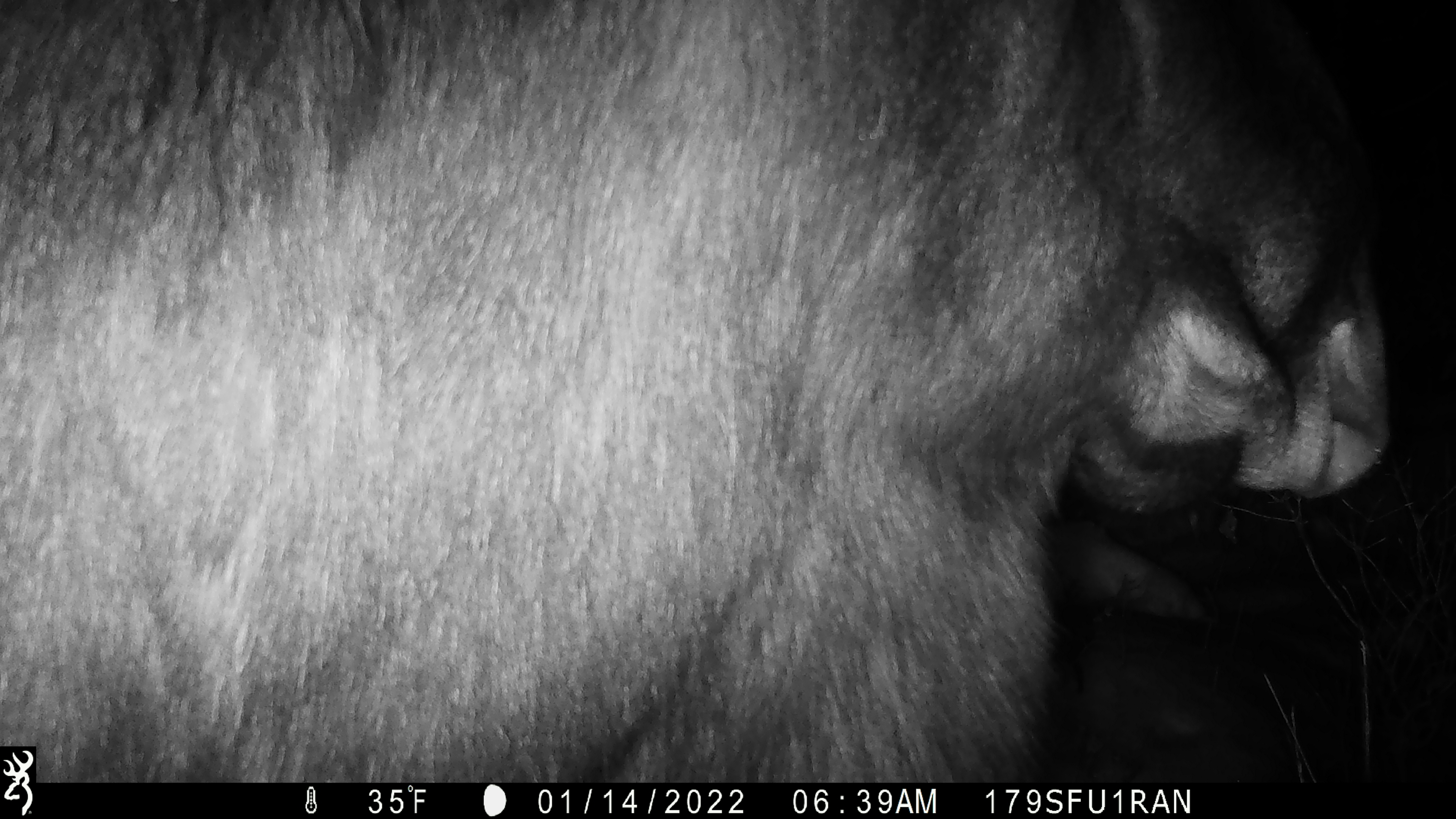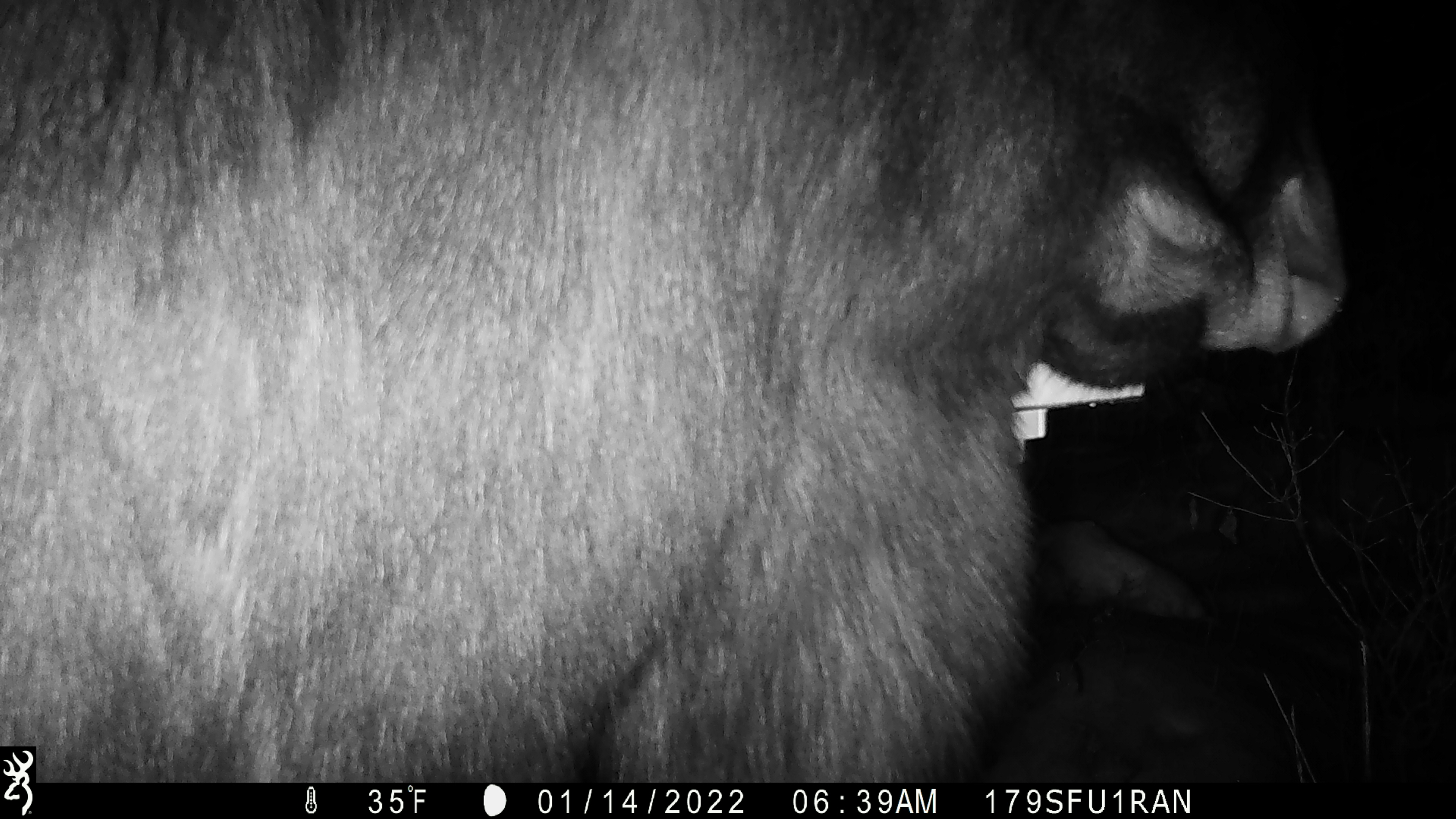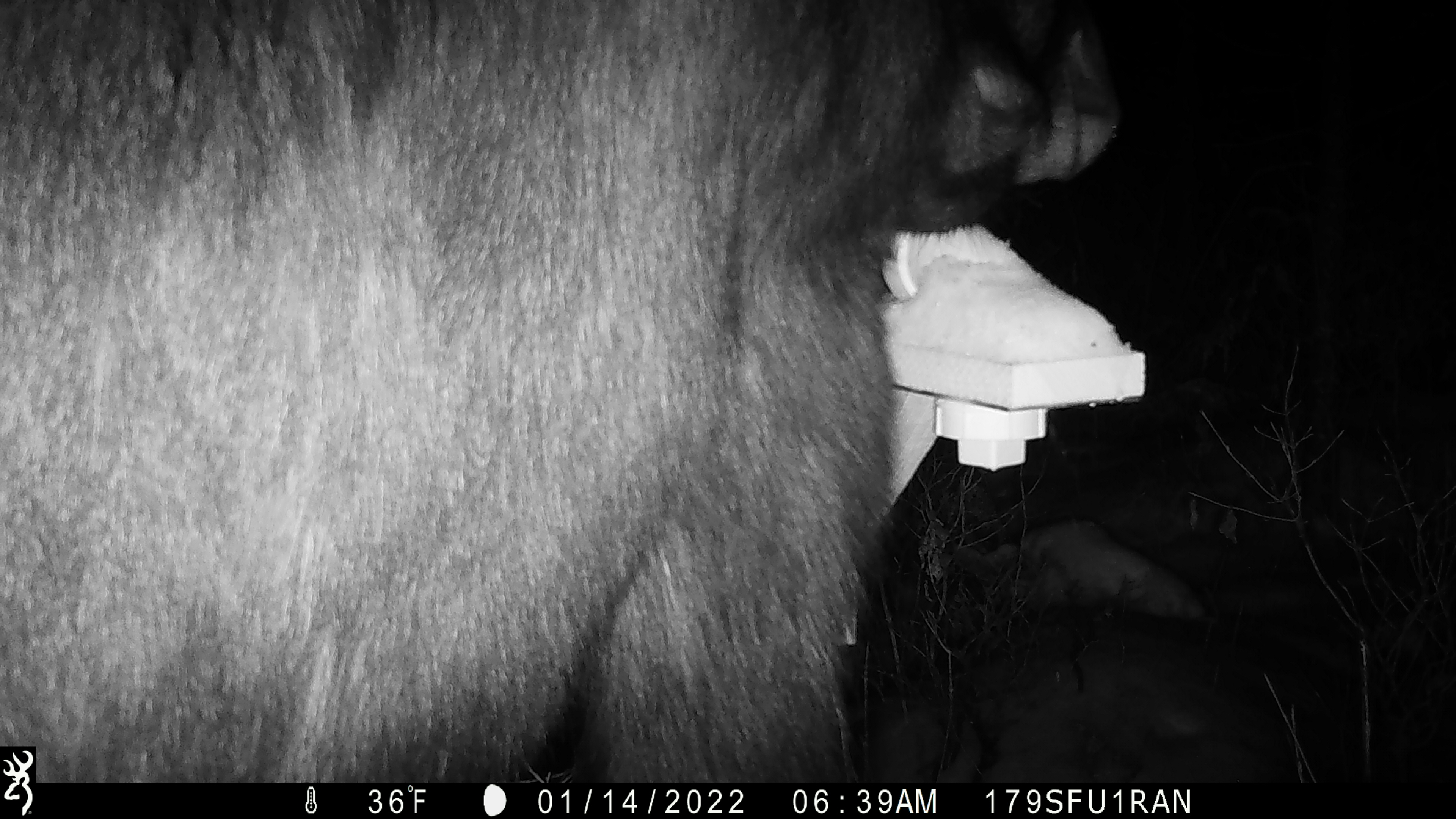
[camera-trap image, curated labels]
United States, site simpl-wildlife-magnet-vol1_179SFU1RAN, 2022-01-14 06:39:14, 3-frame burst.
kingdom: Animalia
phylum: Chordata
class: Mammalia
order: Artiodactyla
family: Cervidae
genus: Alces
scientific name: Alces alces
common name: moose